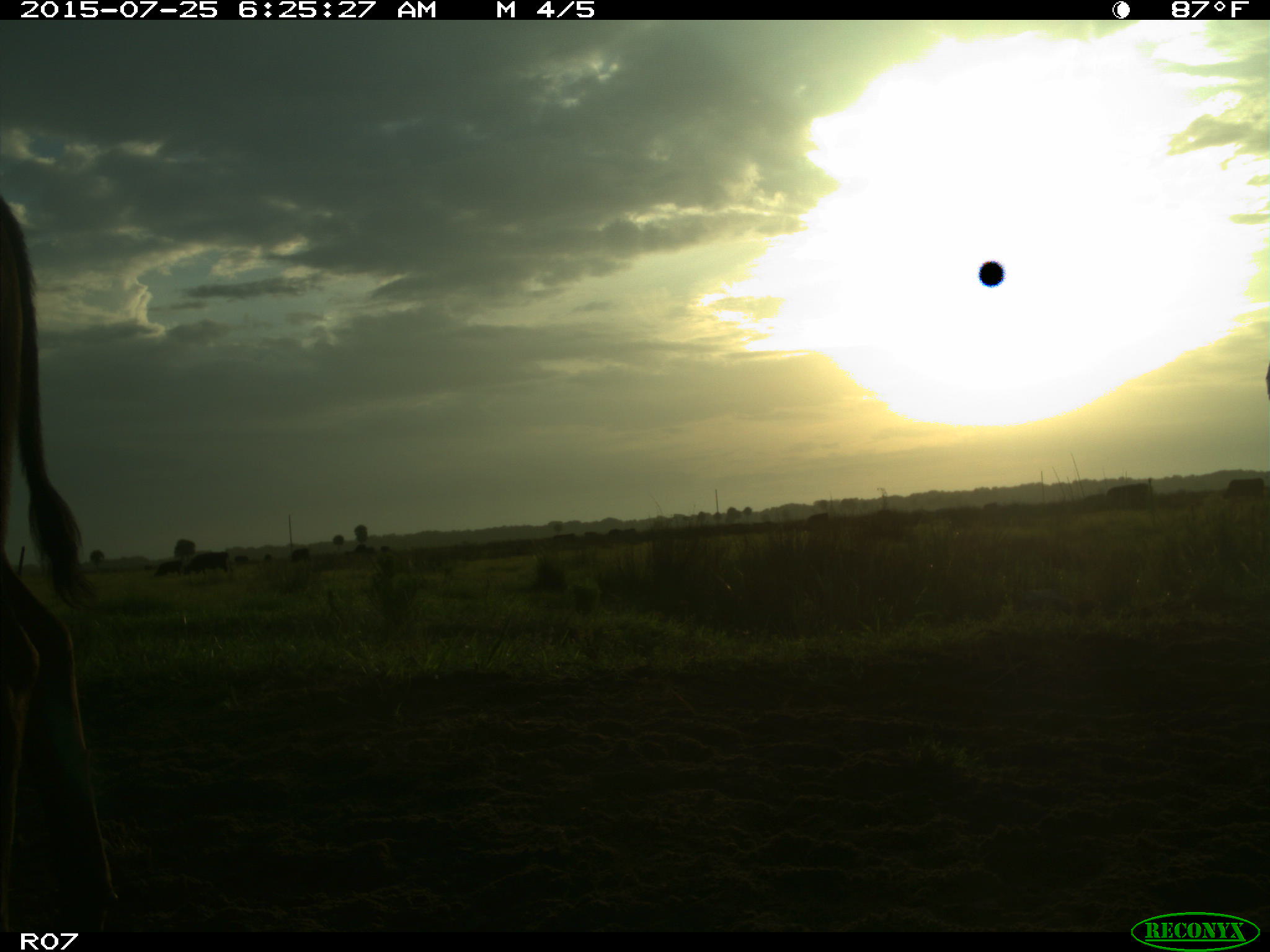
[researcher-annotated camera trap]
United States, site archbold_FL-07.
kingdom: Animalia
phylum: Chordata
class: Mammalia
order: Artiodactyla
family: Bovidae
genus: Bos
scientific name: Bos taurus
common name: domestic cow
Bos taurus (domestic cow).